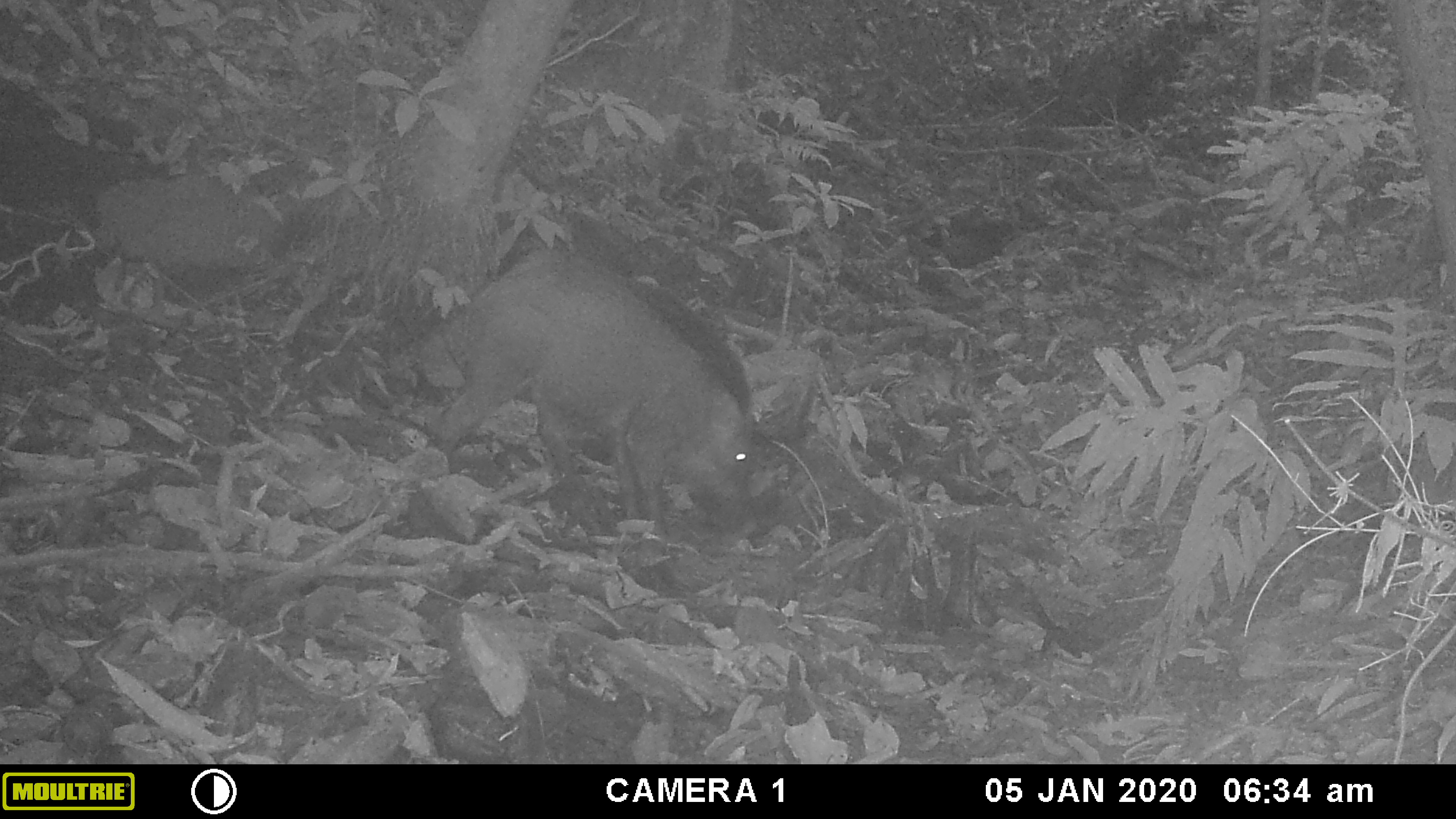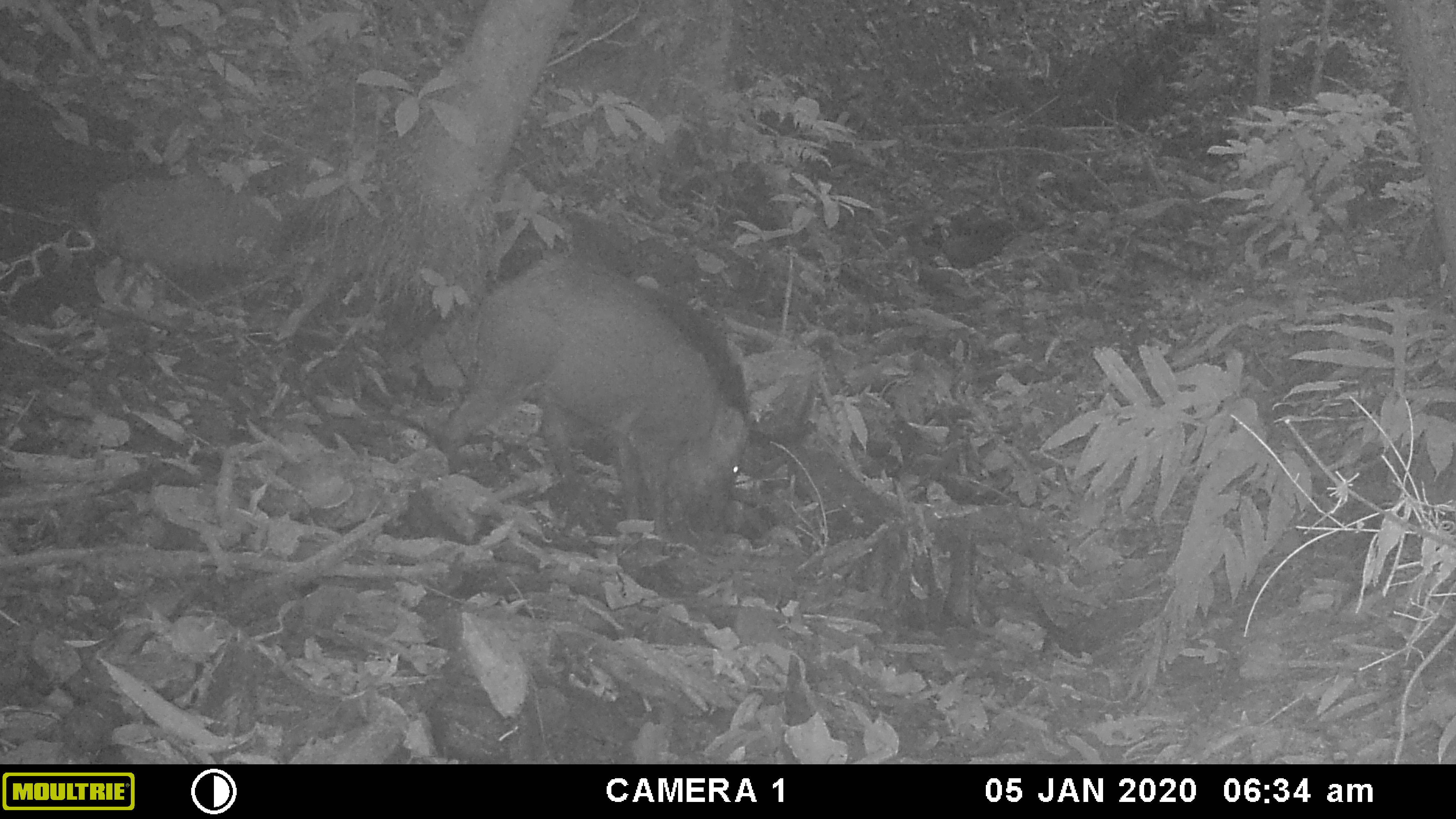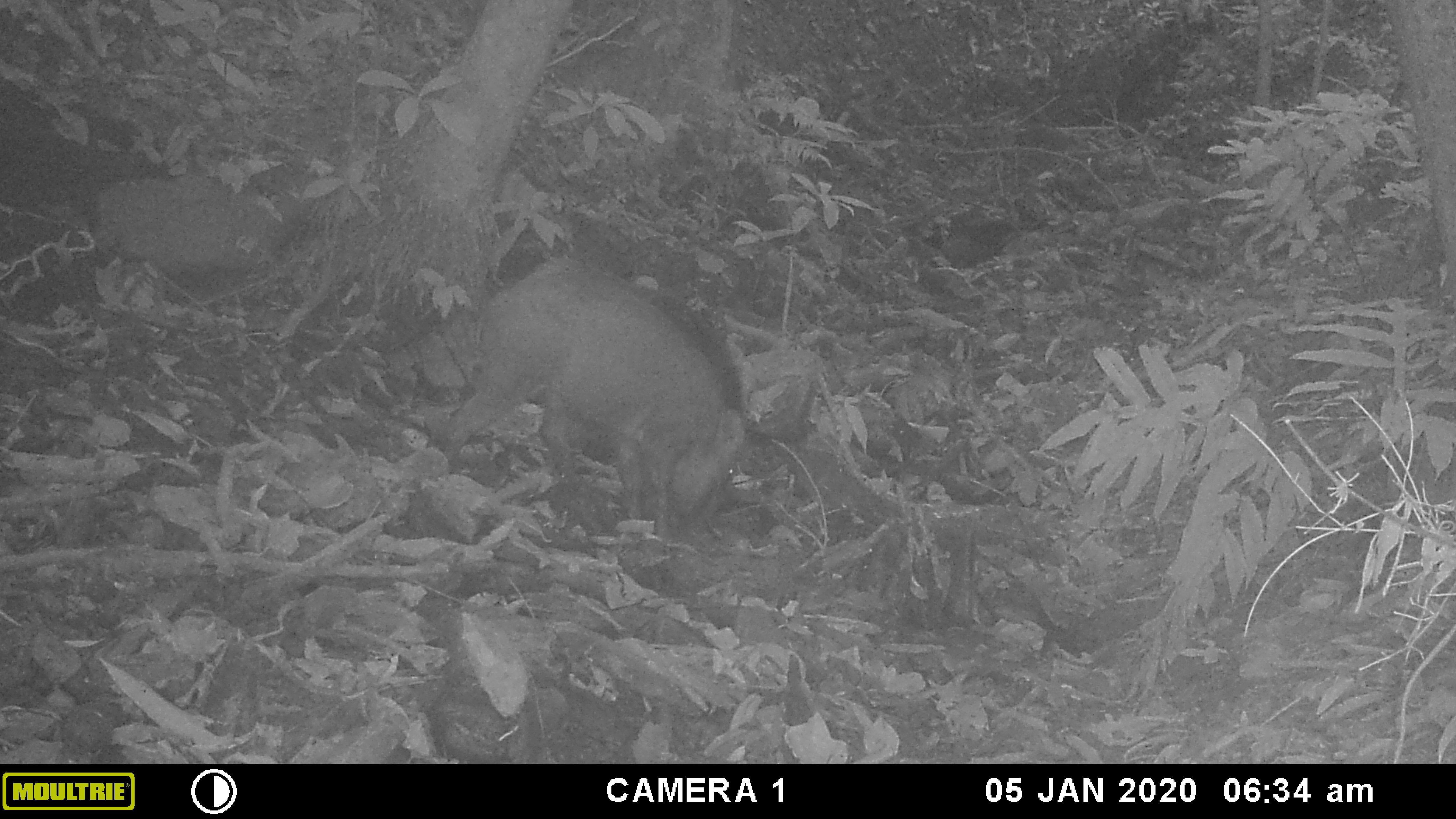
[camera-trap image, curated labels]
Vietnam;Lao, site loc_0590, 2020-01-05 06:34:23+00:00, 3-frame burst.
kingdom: Animalia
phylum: Chordata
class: Mammalia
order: Artiodactyla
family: Suidae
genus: Sus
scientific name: Sus scrofa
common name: eurasian wild pig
Eurasian wild pig (Sus scrofa). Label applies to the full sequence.